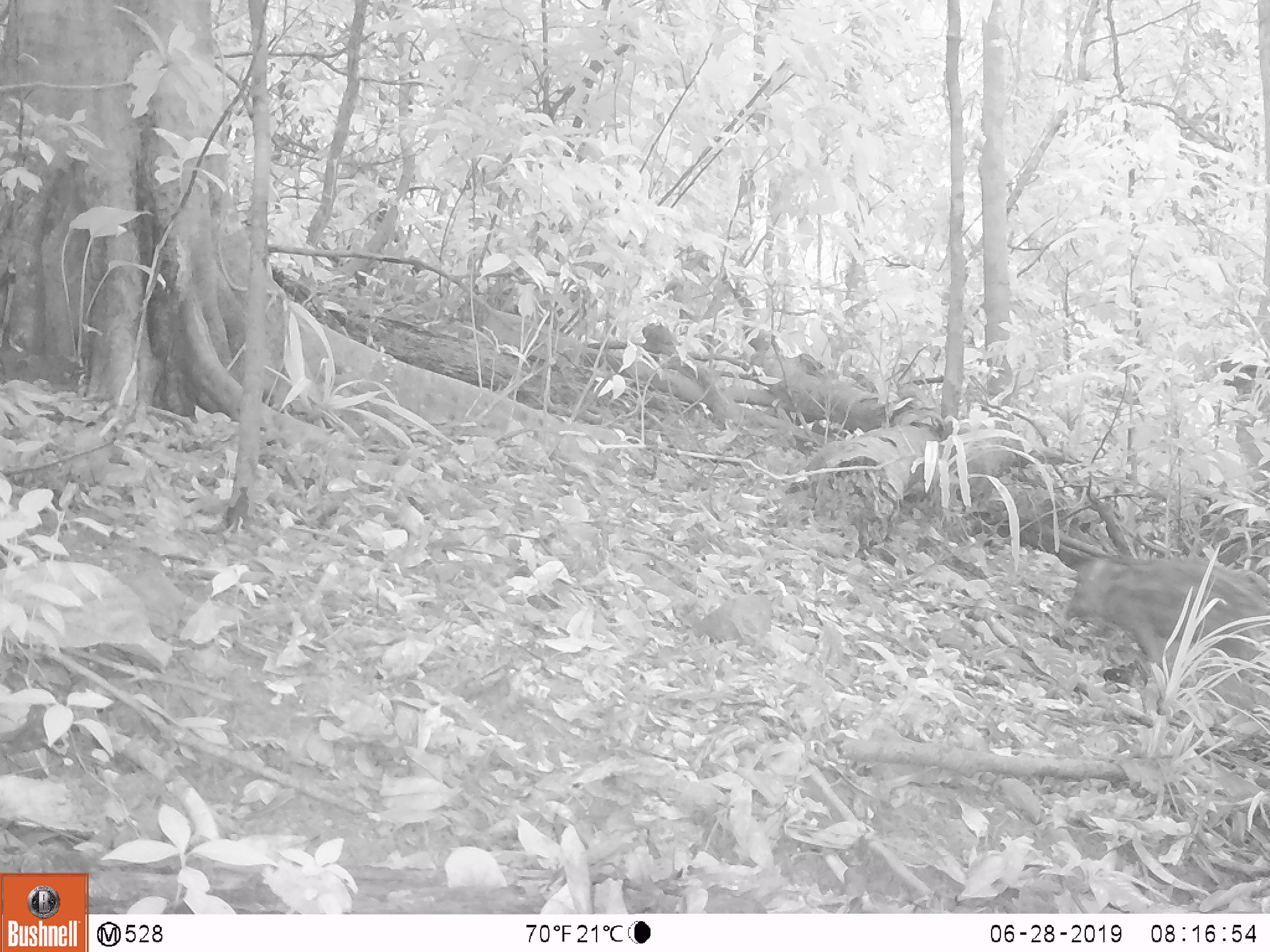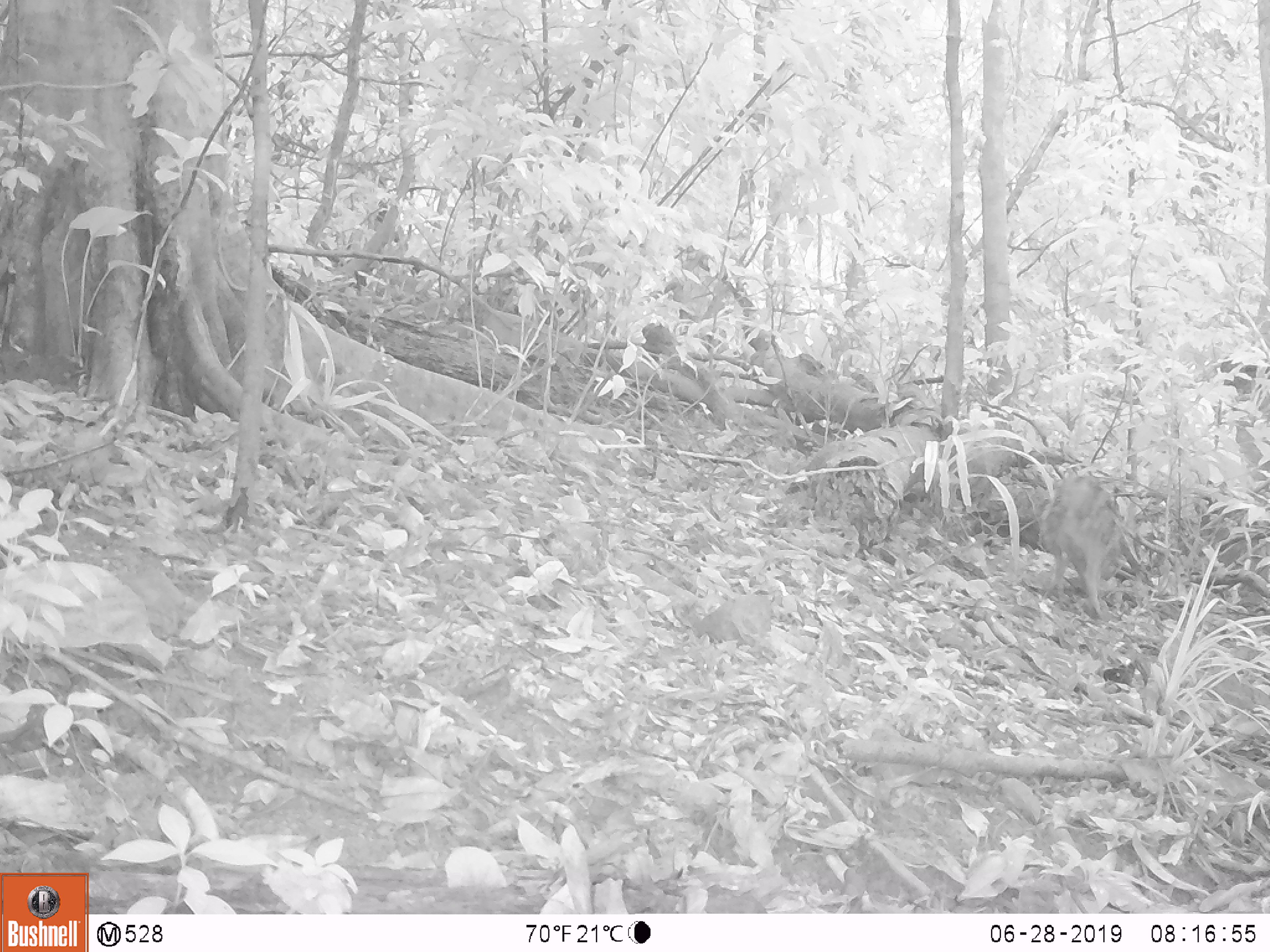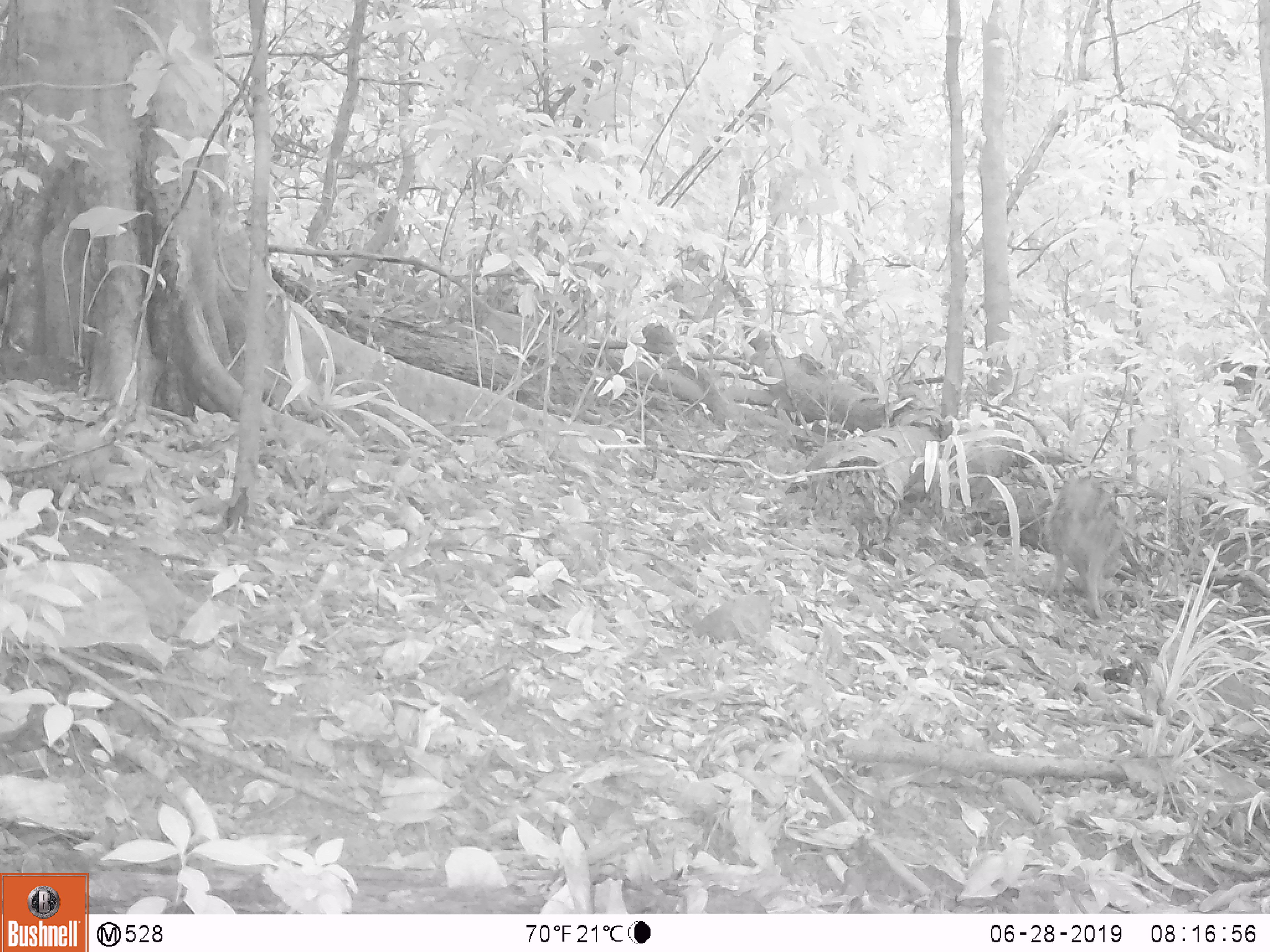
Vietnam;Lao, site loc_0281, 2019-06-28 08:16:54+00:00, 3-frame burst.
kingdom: Animalia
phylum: Chordata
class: Mammalia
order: Artiodactyla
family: Suidae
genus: Sus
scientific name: Sus scrofa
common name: eurasian wild pig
Eurasian wild pig (Sus scrofa). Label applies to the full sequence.